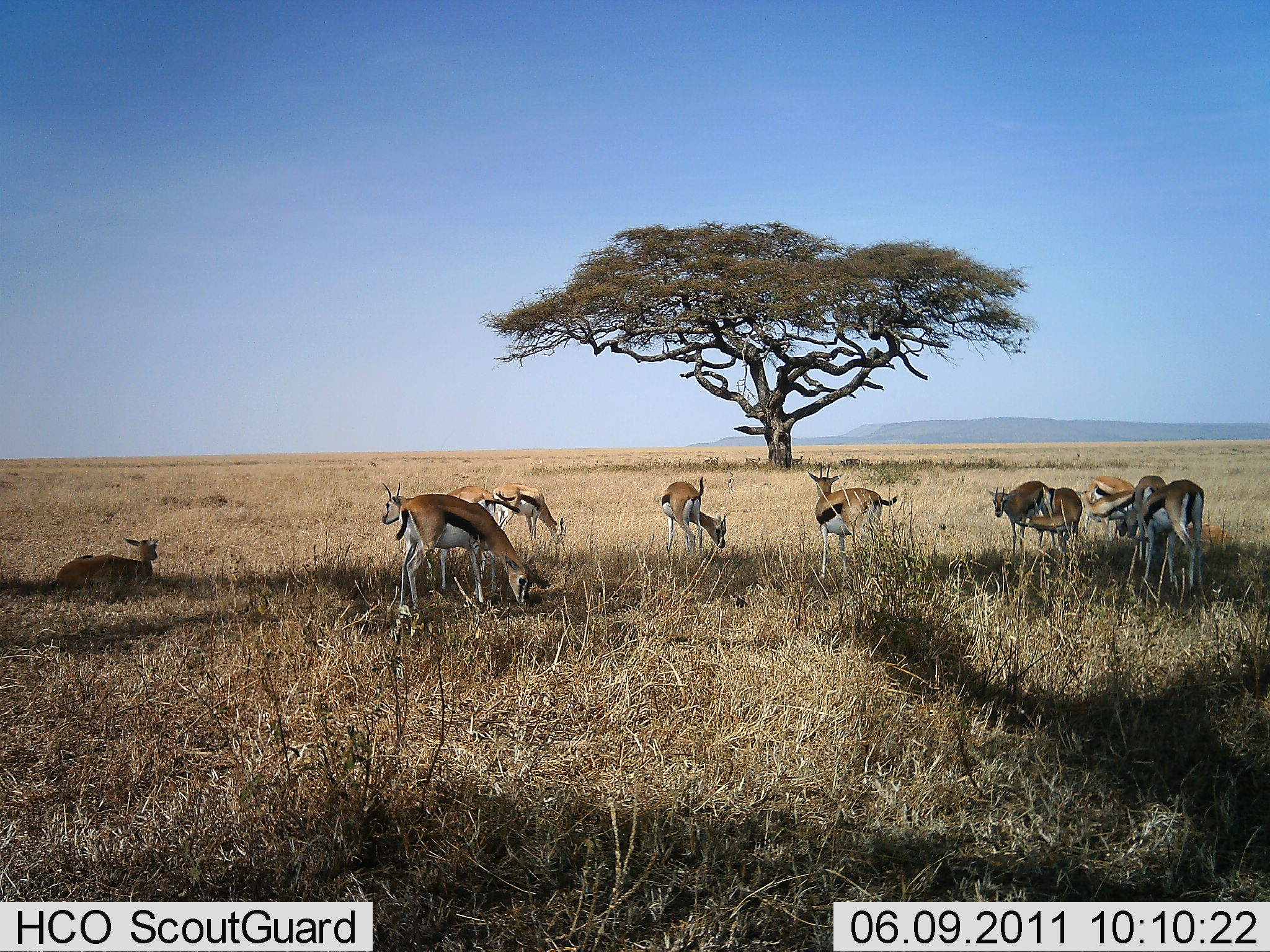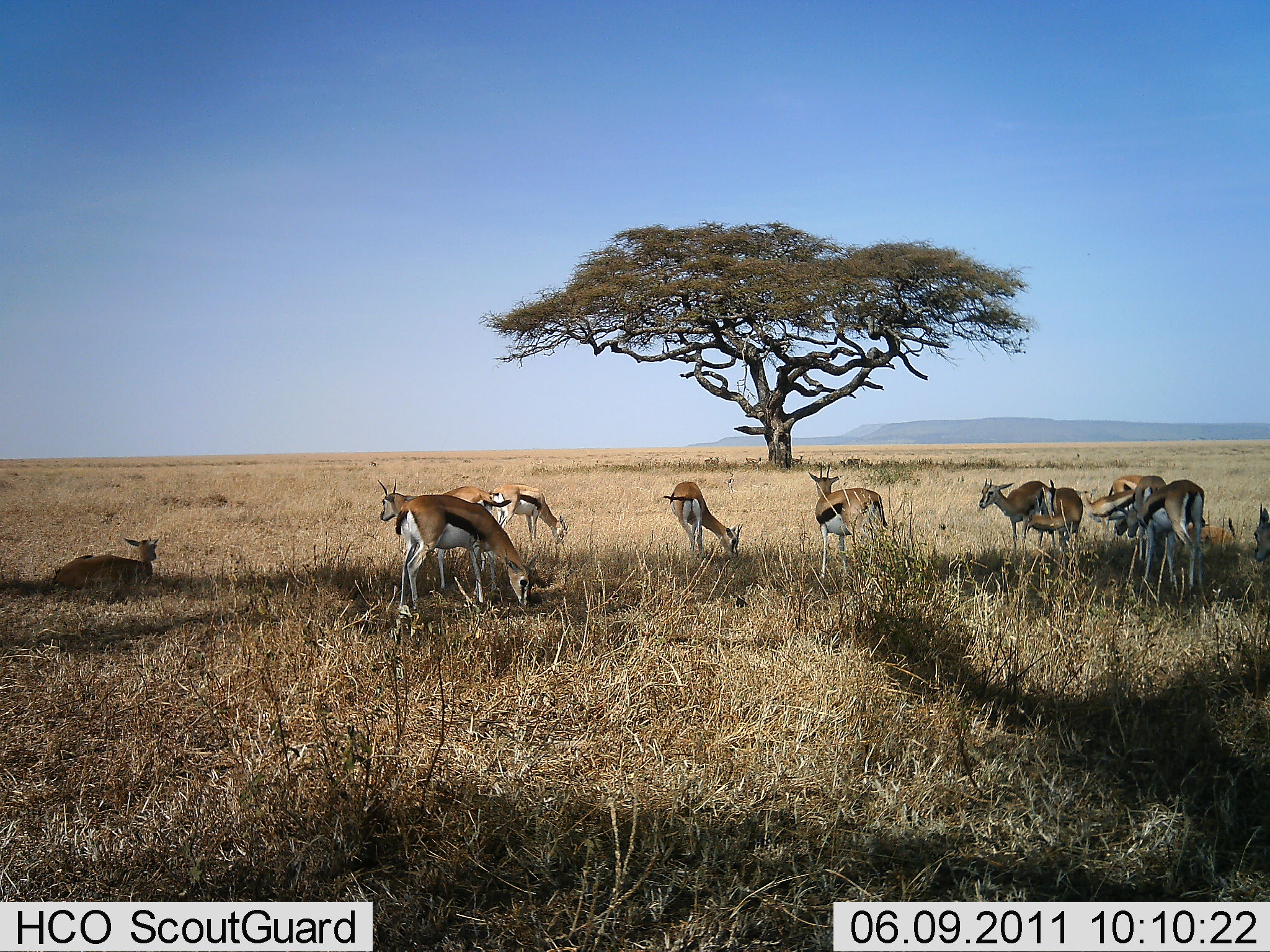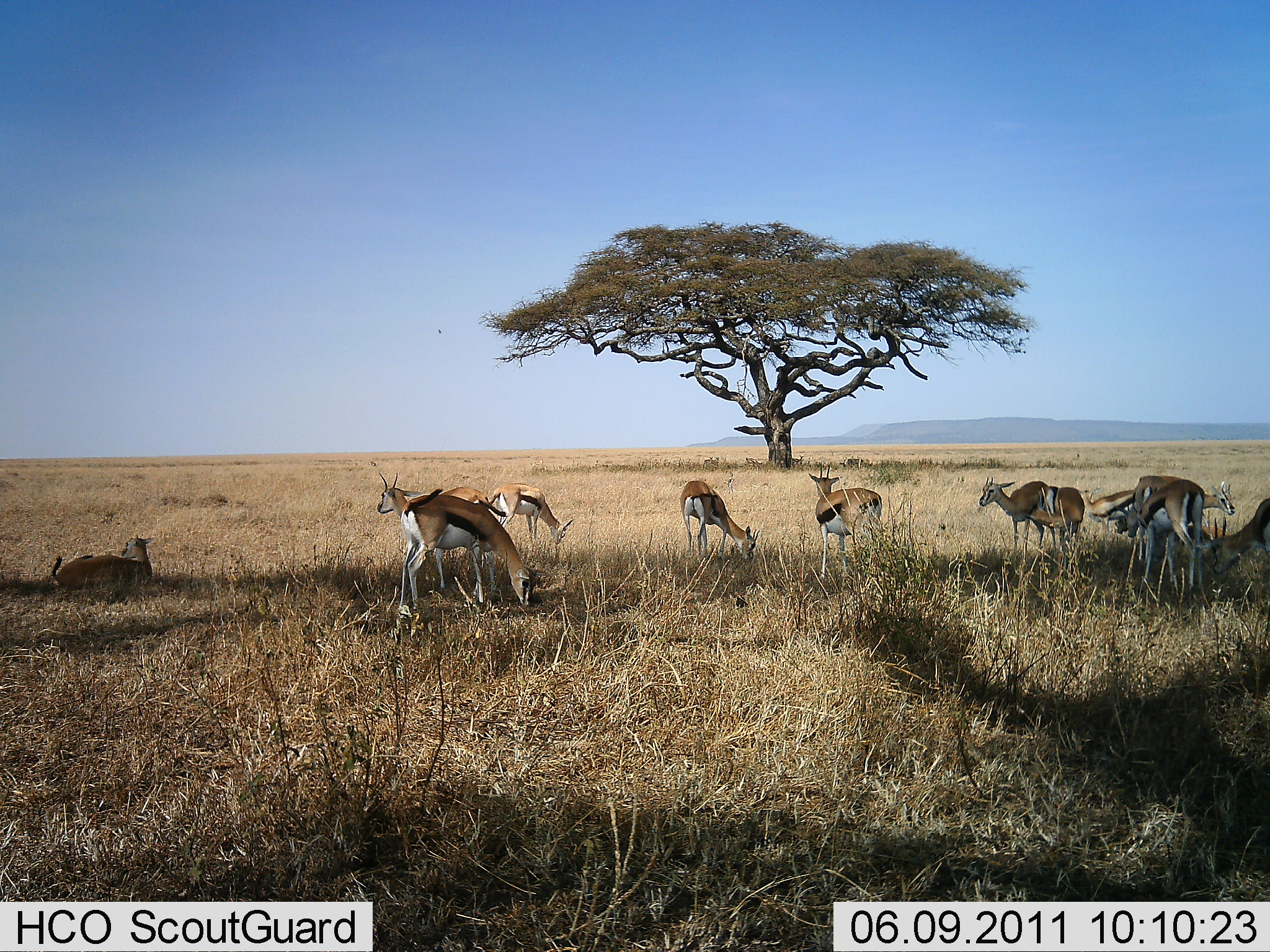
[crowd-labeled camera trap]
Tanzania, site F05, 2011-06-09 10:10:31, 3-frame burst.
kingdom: Animalia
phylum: Chordata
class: Mammalia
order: Artiodactyla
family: Bovidae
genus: Eudorcas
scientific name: Eudorcas thomsonii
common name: thomson's gazelle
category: gazellethomsons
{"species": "gazellethomsons (thomson's gazelle) (Eudorcas thomsonii)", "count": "11-50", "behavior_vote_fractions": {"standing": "73%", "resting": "55%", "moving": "45%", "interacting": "27%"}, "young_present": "18%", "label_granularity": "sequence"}